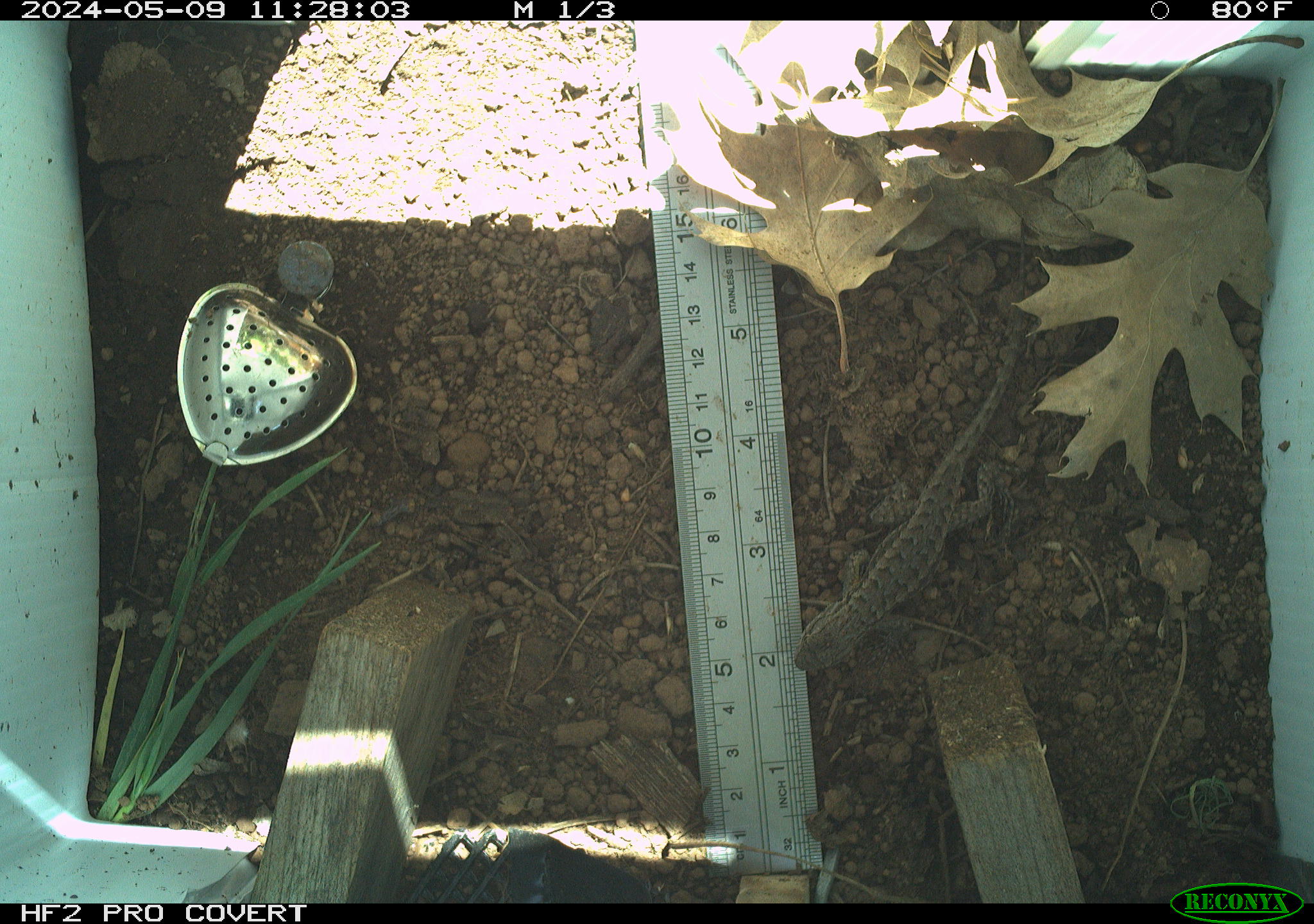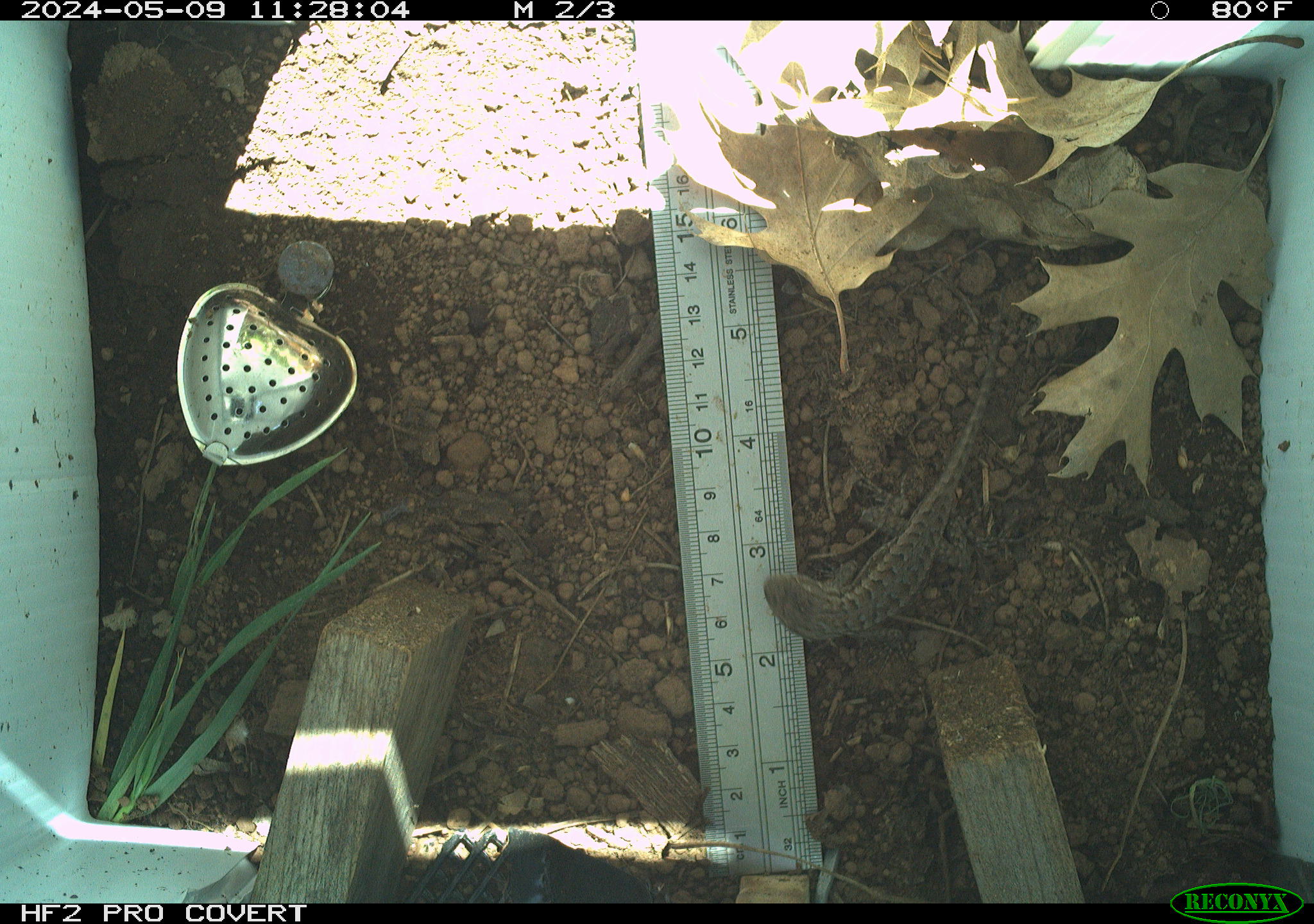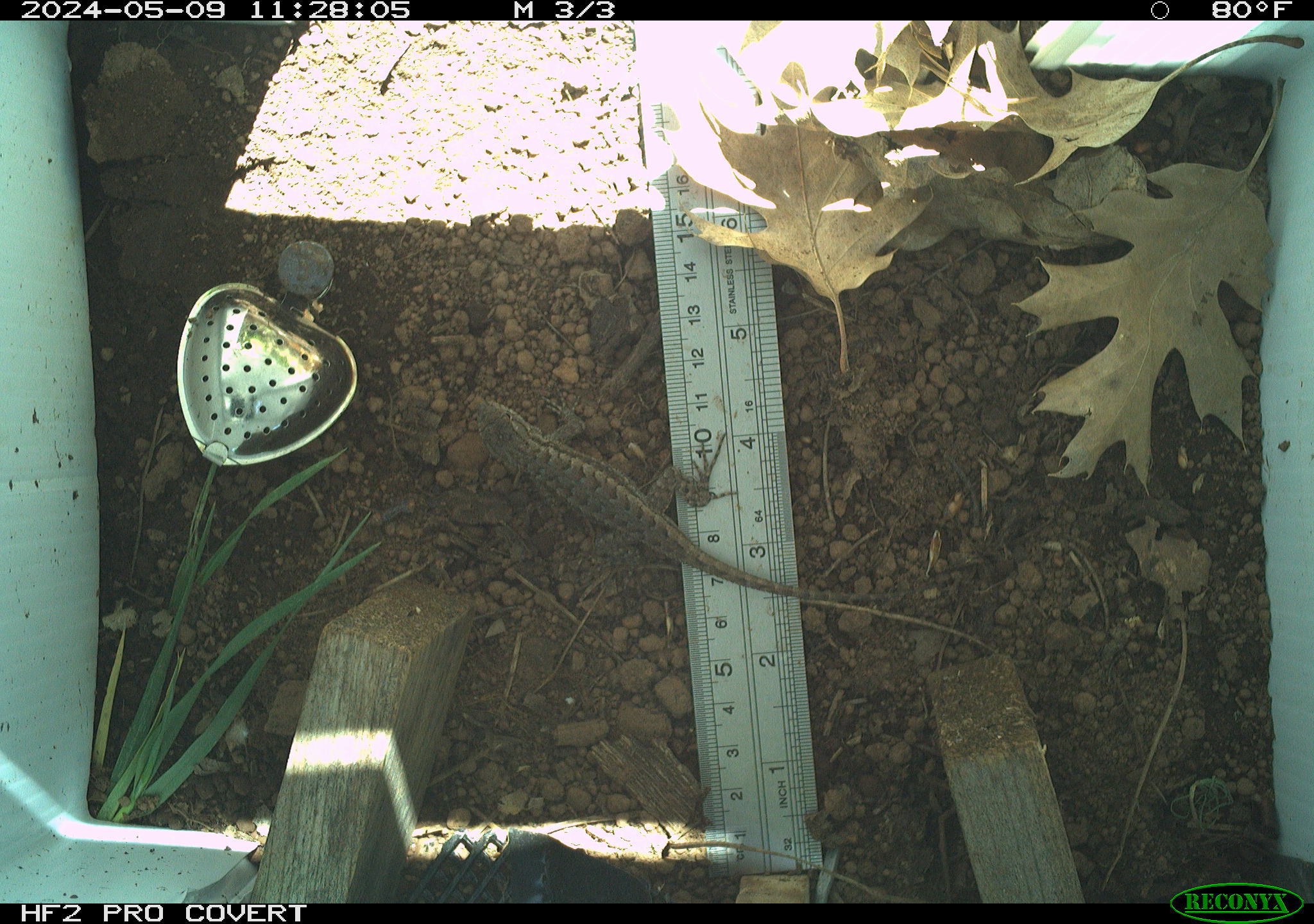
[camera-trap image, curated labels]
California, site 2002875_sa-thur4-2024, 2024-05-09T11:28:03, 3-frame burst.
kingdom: Animalia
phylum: Chordata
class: Reptilia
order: Squamata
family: Phrynosomatidae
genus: Sceloporus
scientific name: Sceloporus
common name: spiny lizards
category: sceloporus species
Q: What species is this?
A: Sceloporus species (spiny lizards) (Sceloporus).